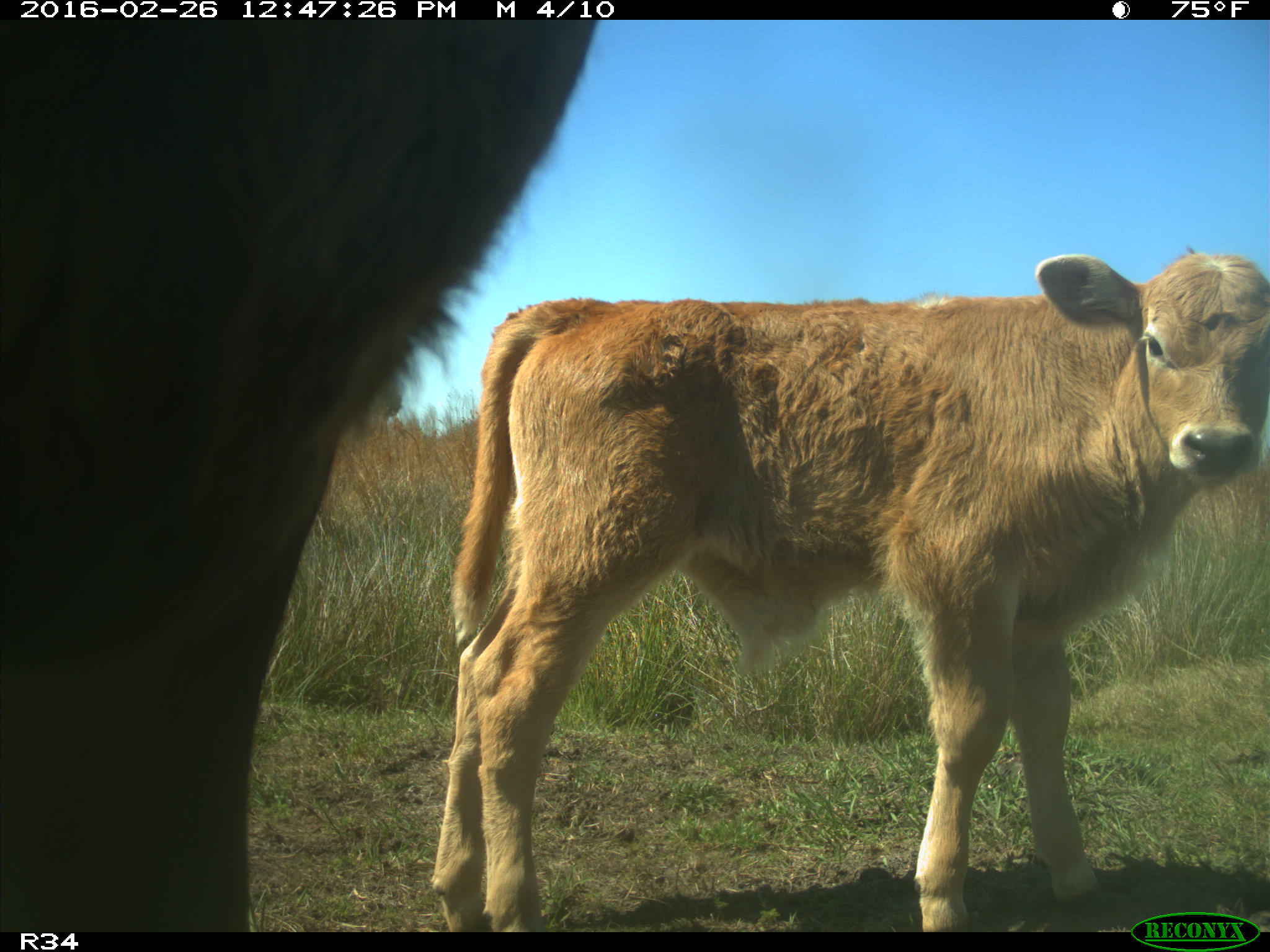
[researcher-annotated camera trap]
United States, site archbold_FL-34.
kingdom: Animalia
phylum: Chordata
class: Mammalia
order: Artiodactyla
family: Bovidae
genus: Bos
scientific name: Bos taurus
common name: domestic cow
Bos taurus (domestic cow).